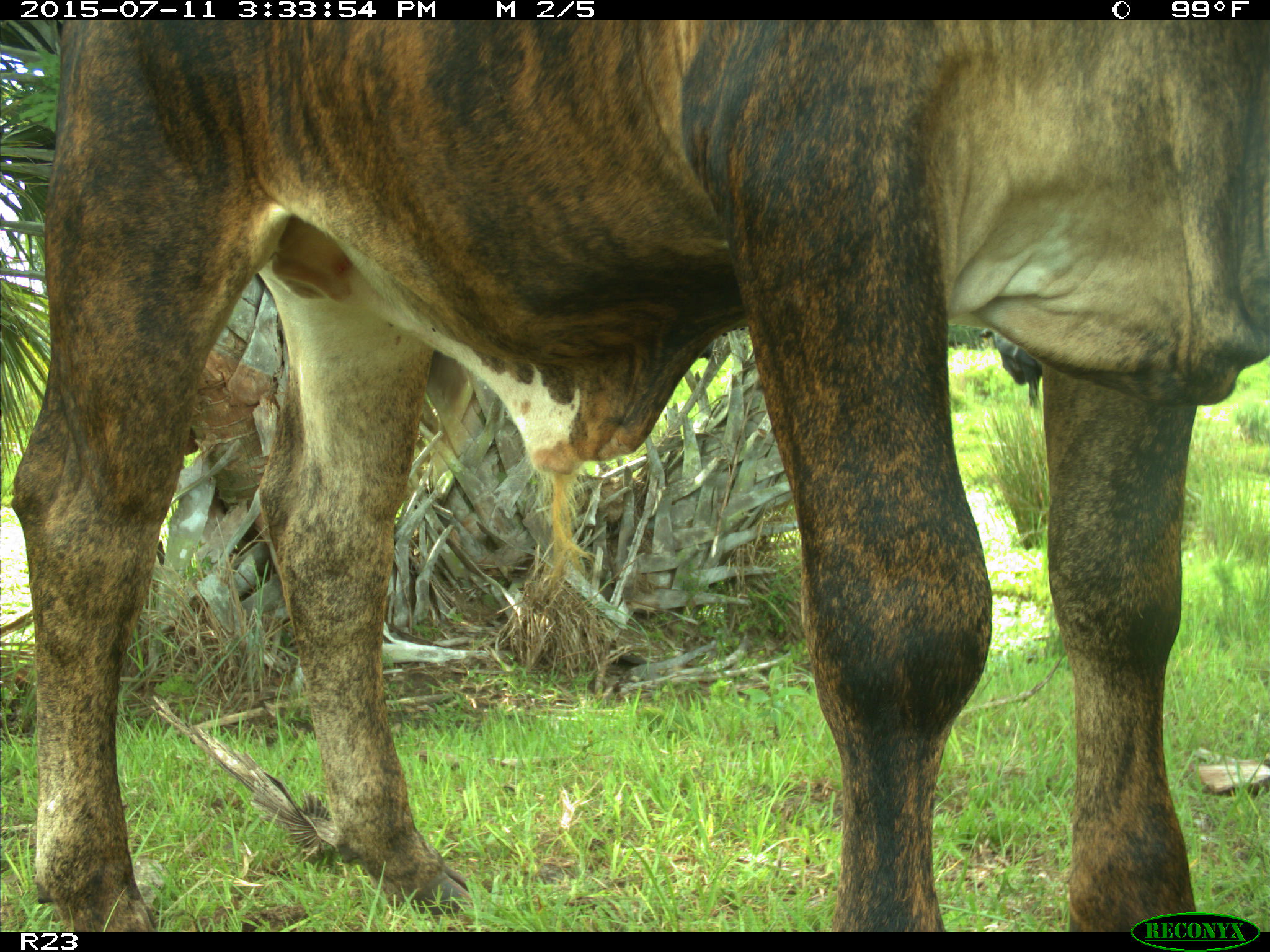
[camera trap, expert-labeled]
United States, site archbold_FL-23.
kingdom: Animalia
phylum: Chordata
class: Mammalia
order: Artiodactyla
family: Bovidae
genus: Bos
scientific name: Bos taurus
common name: domestic cow